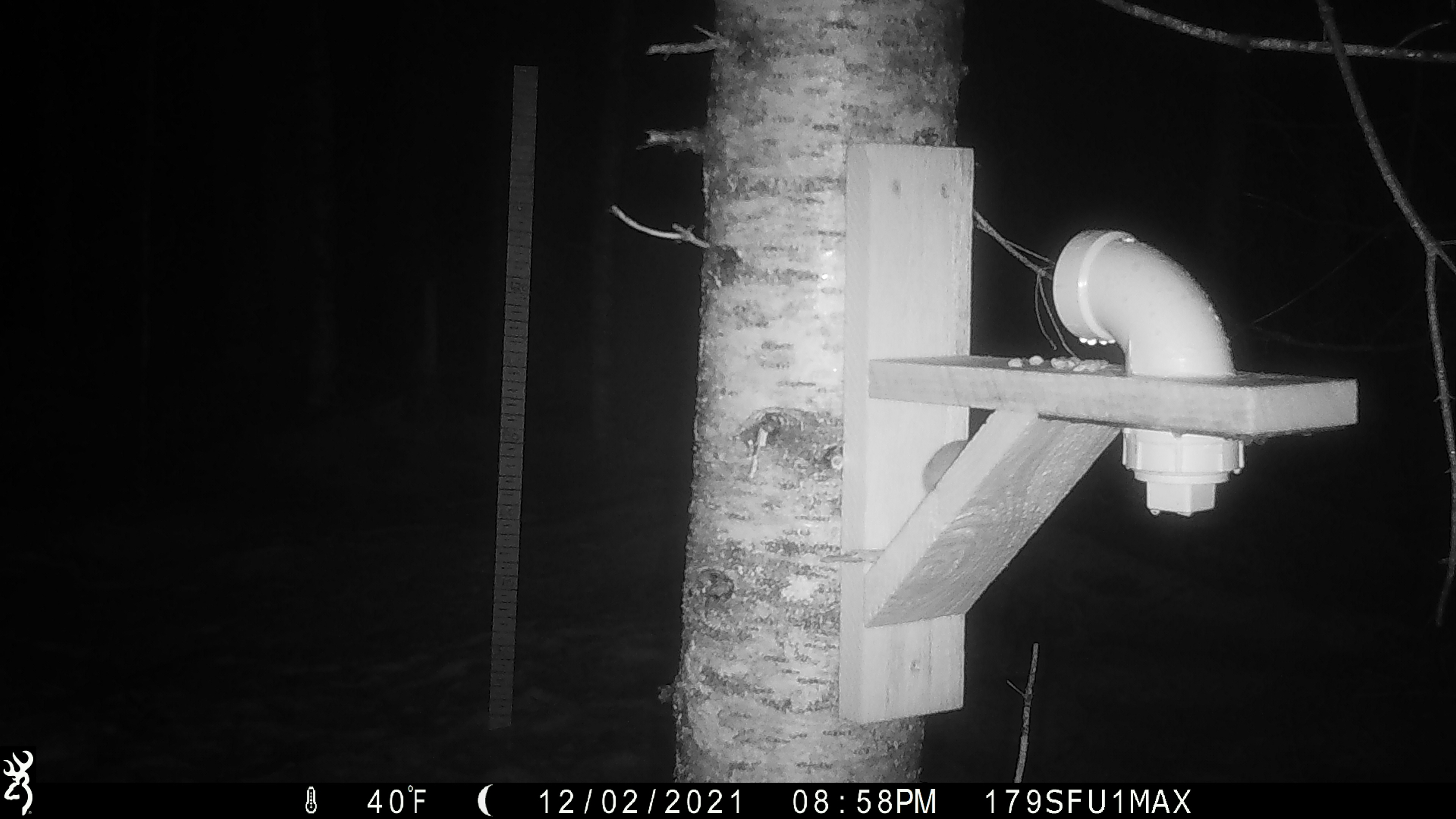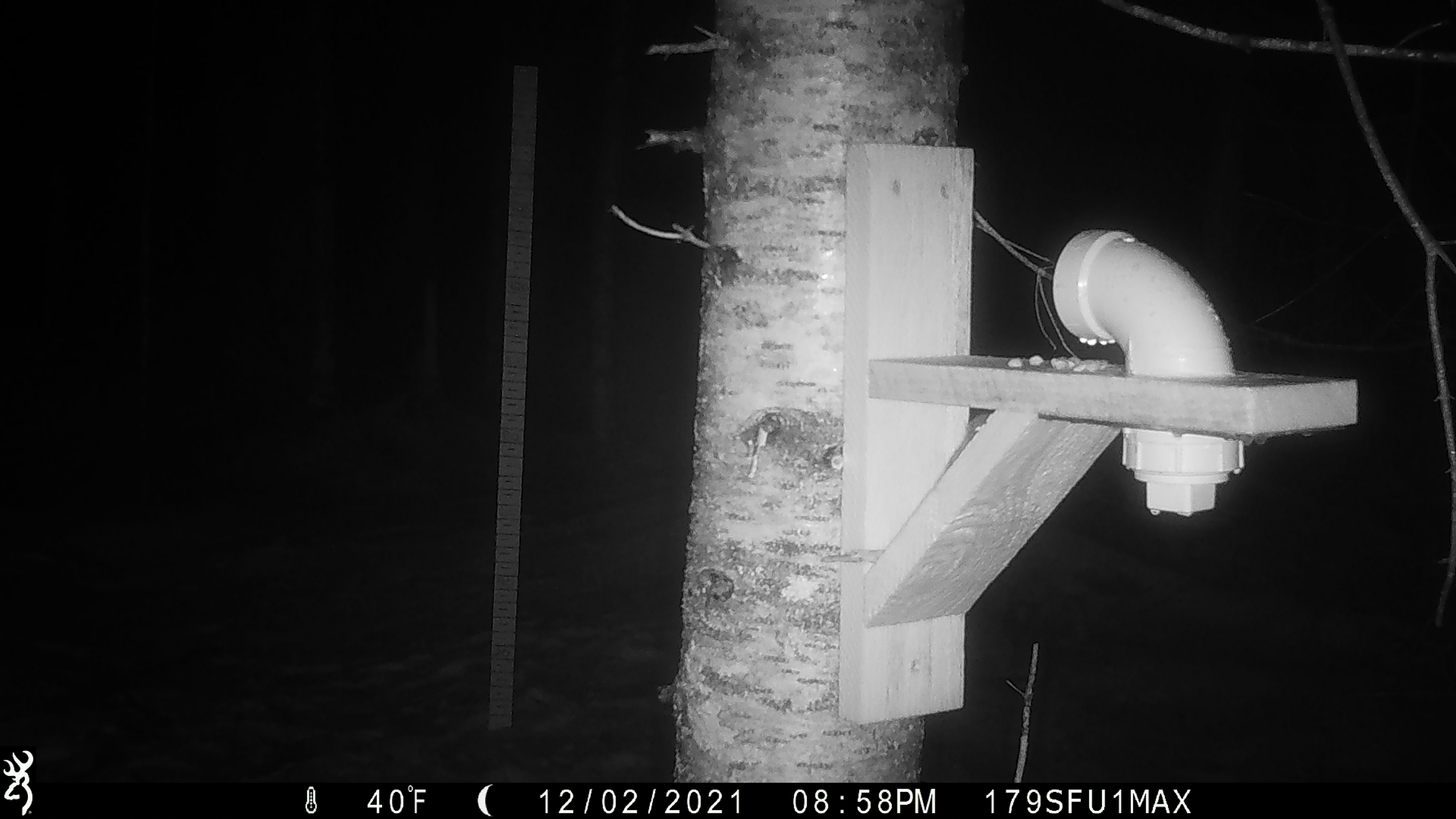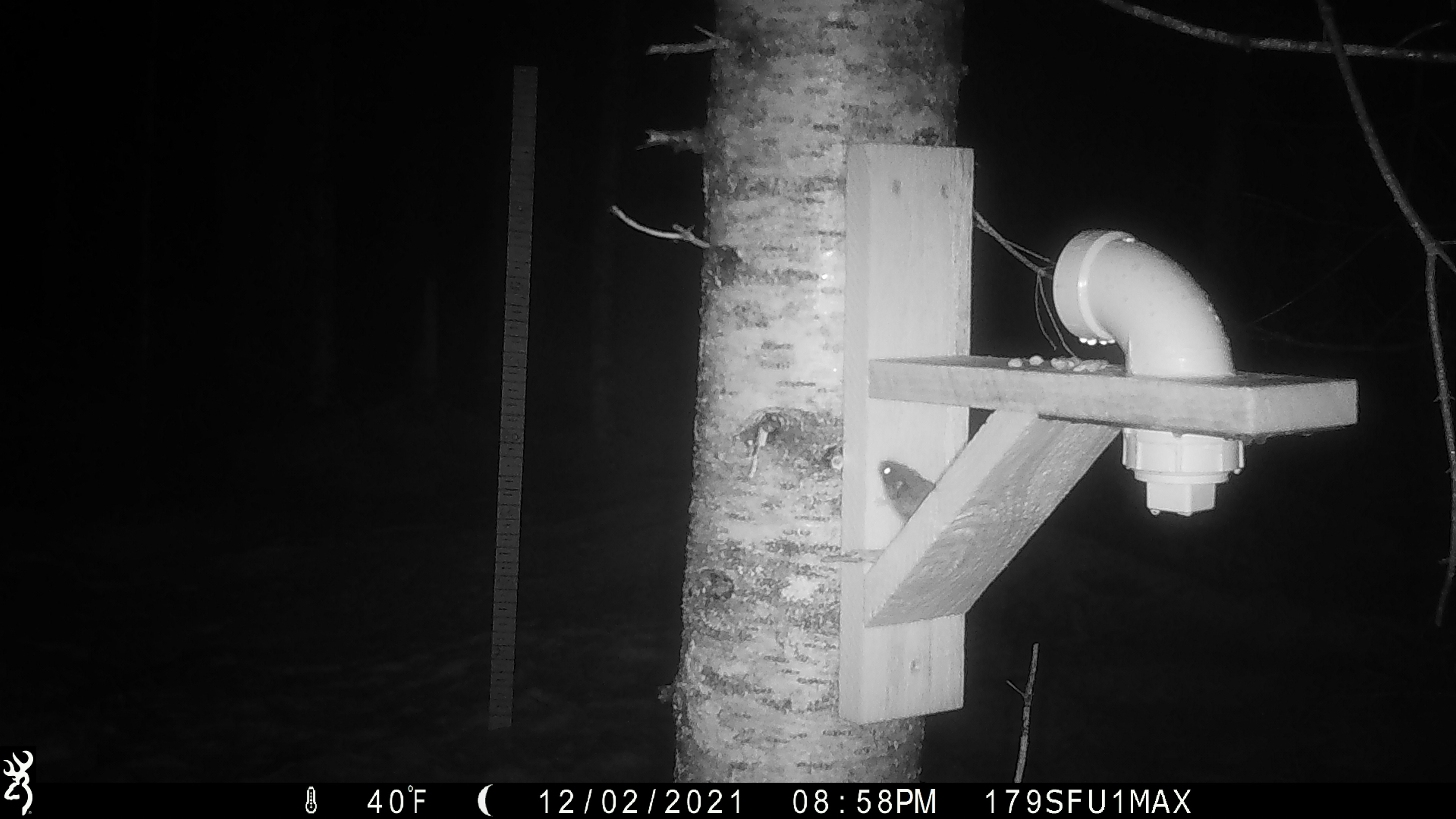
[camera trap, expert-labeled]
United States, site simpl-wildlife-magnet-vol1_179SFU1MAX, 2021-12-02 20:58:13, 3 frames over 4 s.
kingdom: Animalia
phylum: Chordata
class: Mammalia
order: Rodentia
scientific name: Rodentia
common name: mouse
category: mouse sp.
Mouse sp. (mouse) (Rodentia).